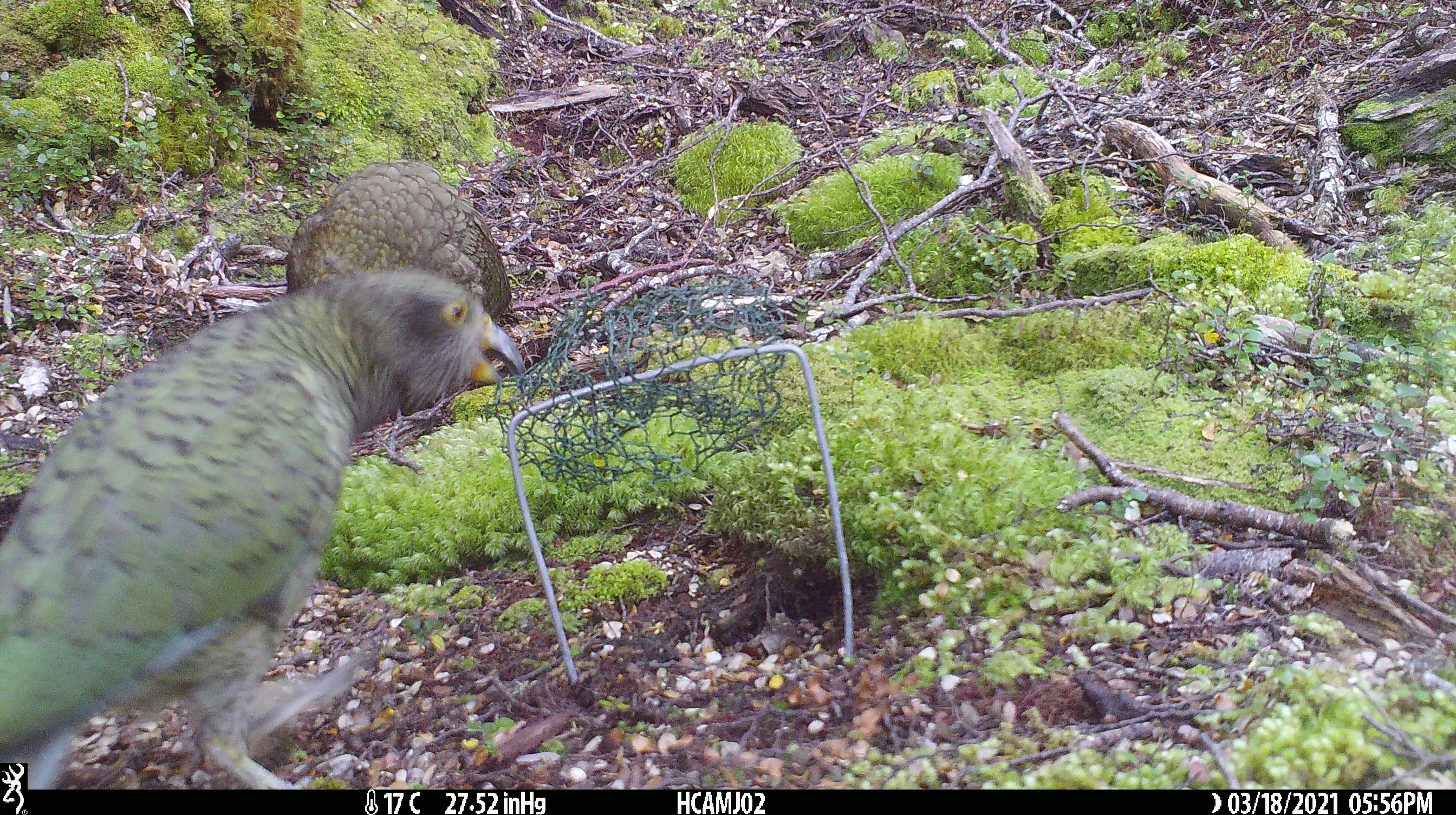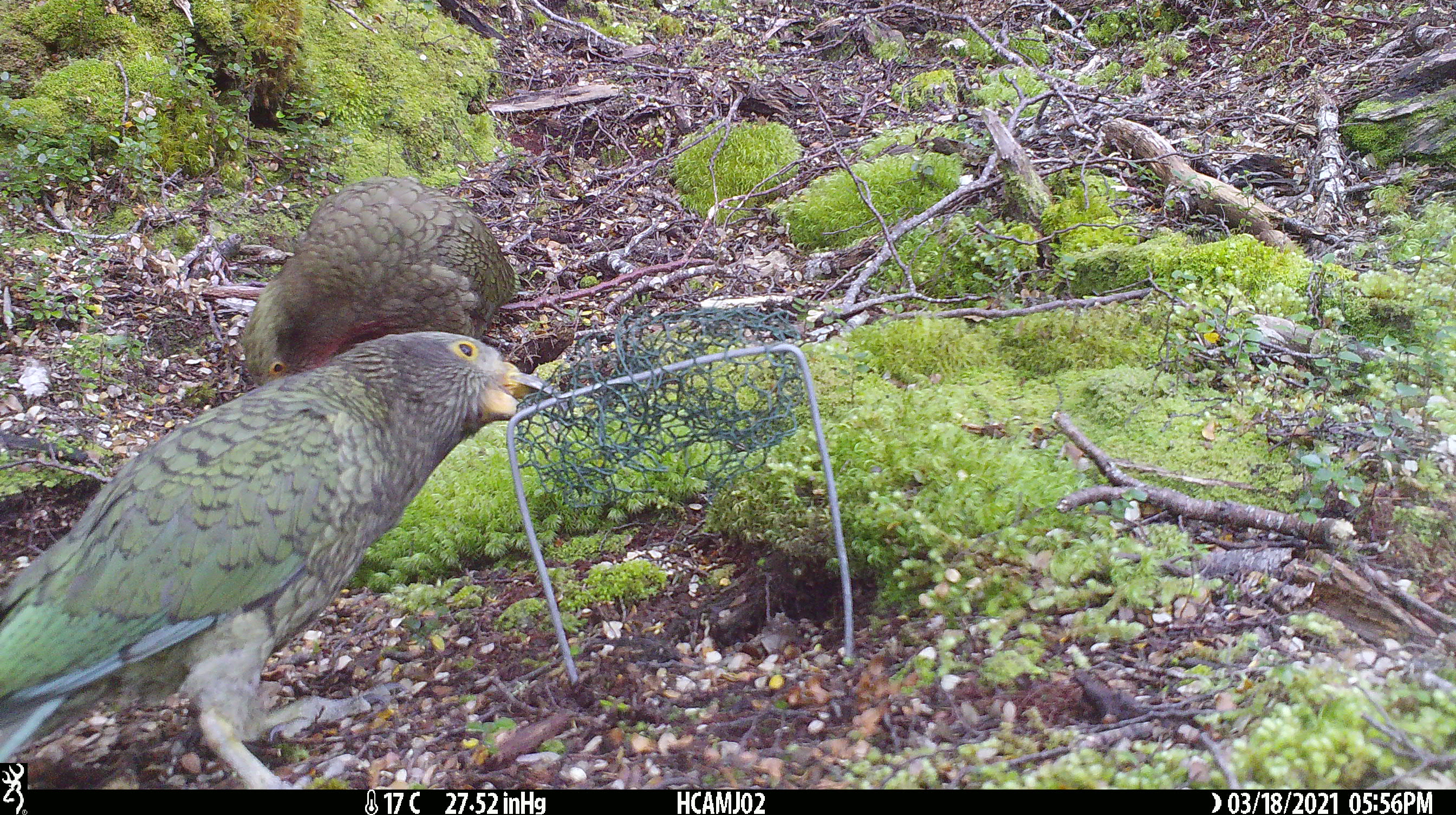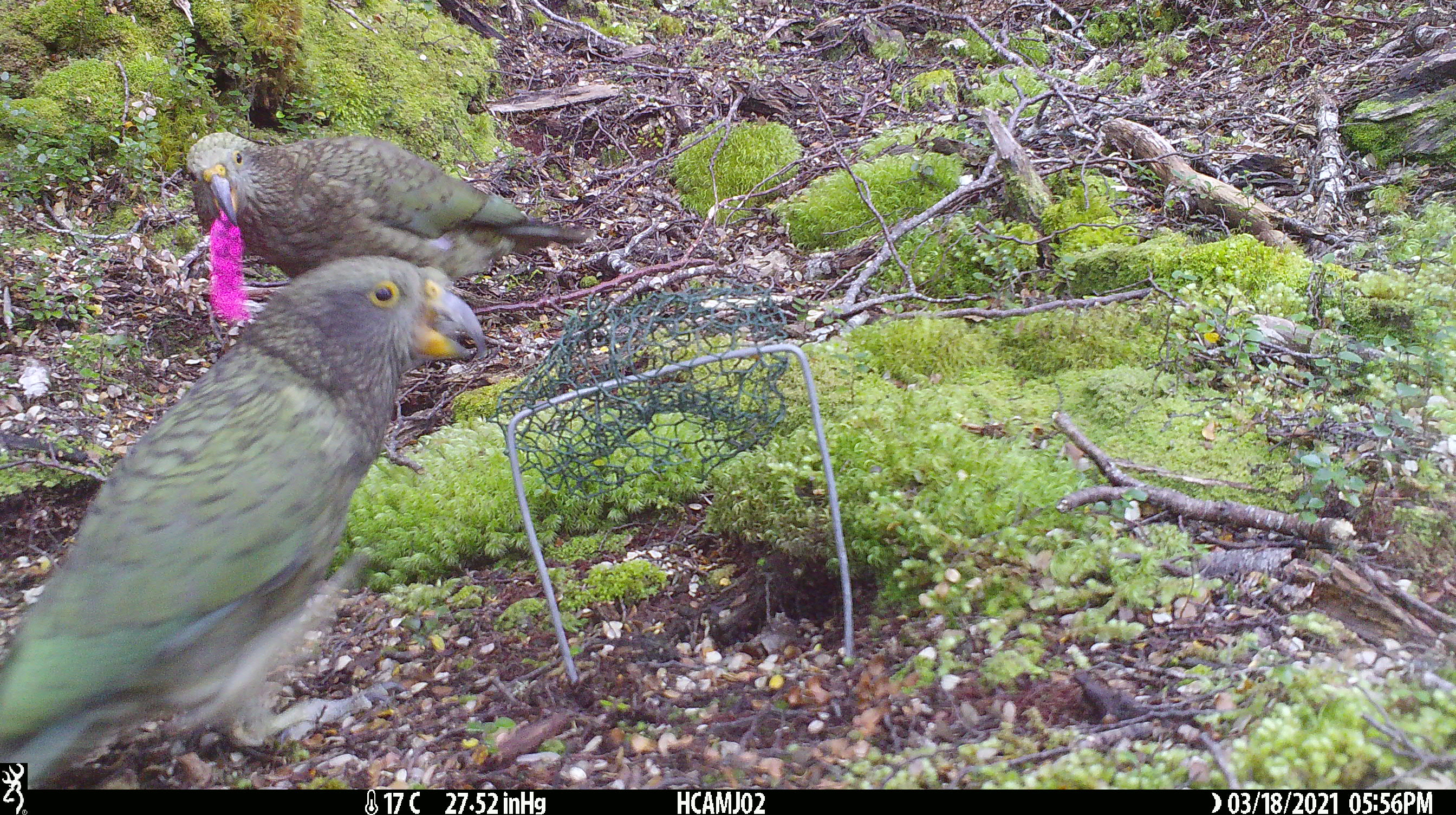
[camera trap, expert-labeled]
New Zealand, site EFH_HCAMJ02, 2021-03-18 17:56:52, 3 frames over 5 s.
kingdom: Animalia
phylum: Chordata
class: Aves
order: Psittaciformes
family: Strigopidae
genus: Nestor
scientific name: Nestor notabilis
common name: kea